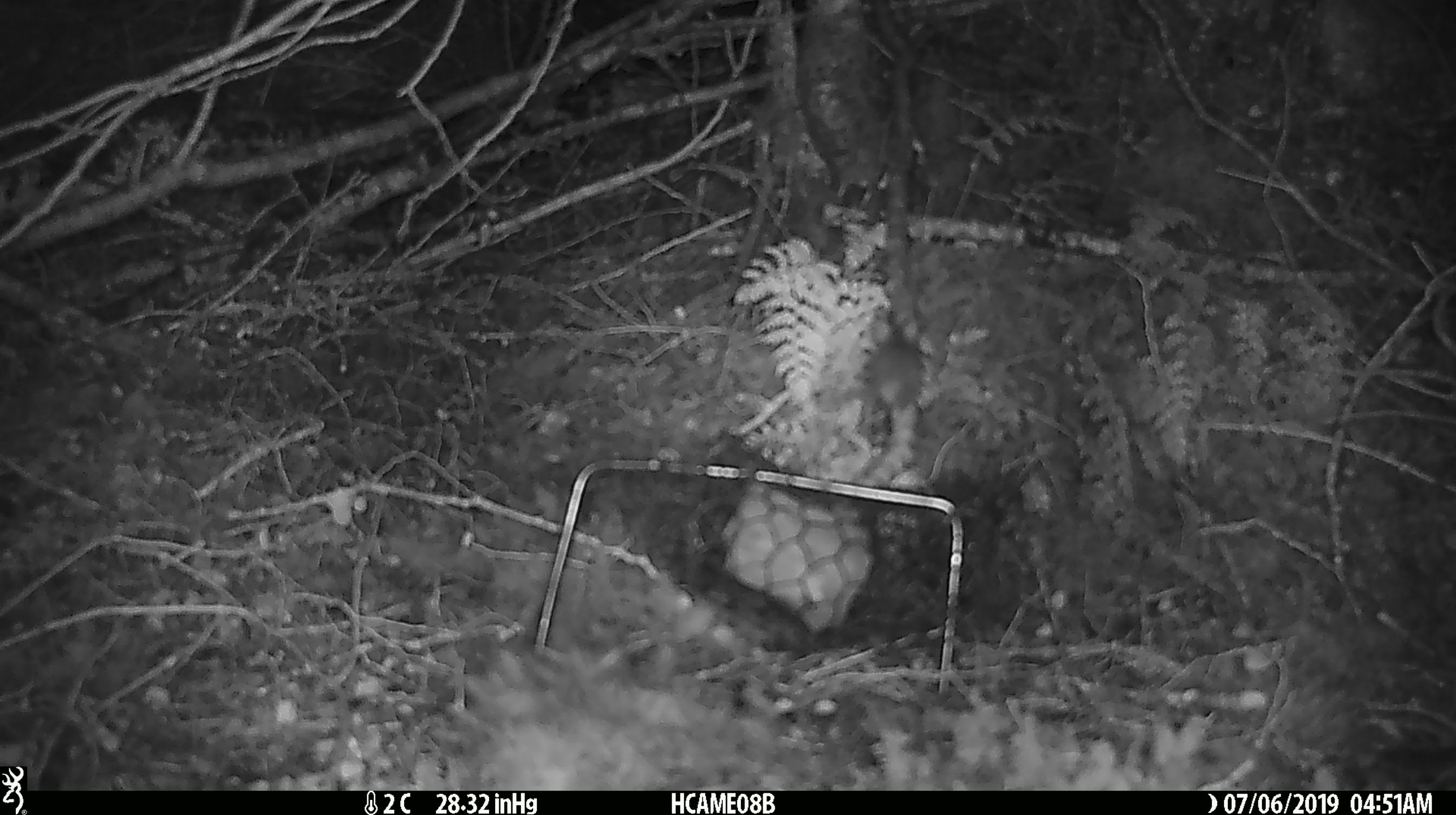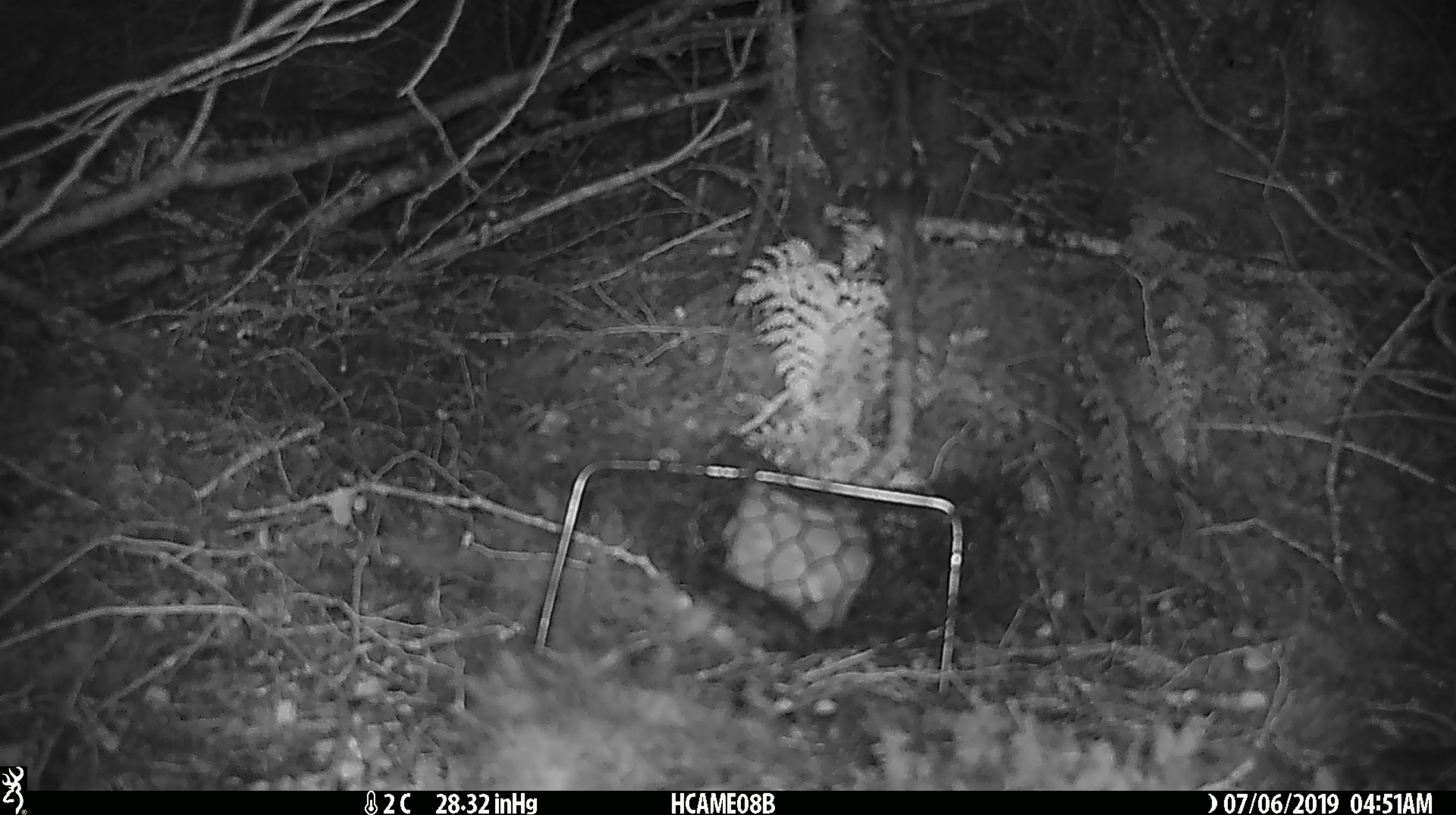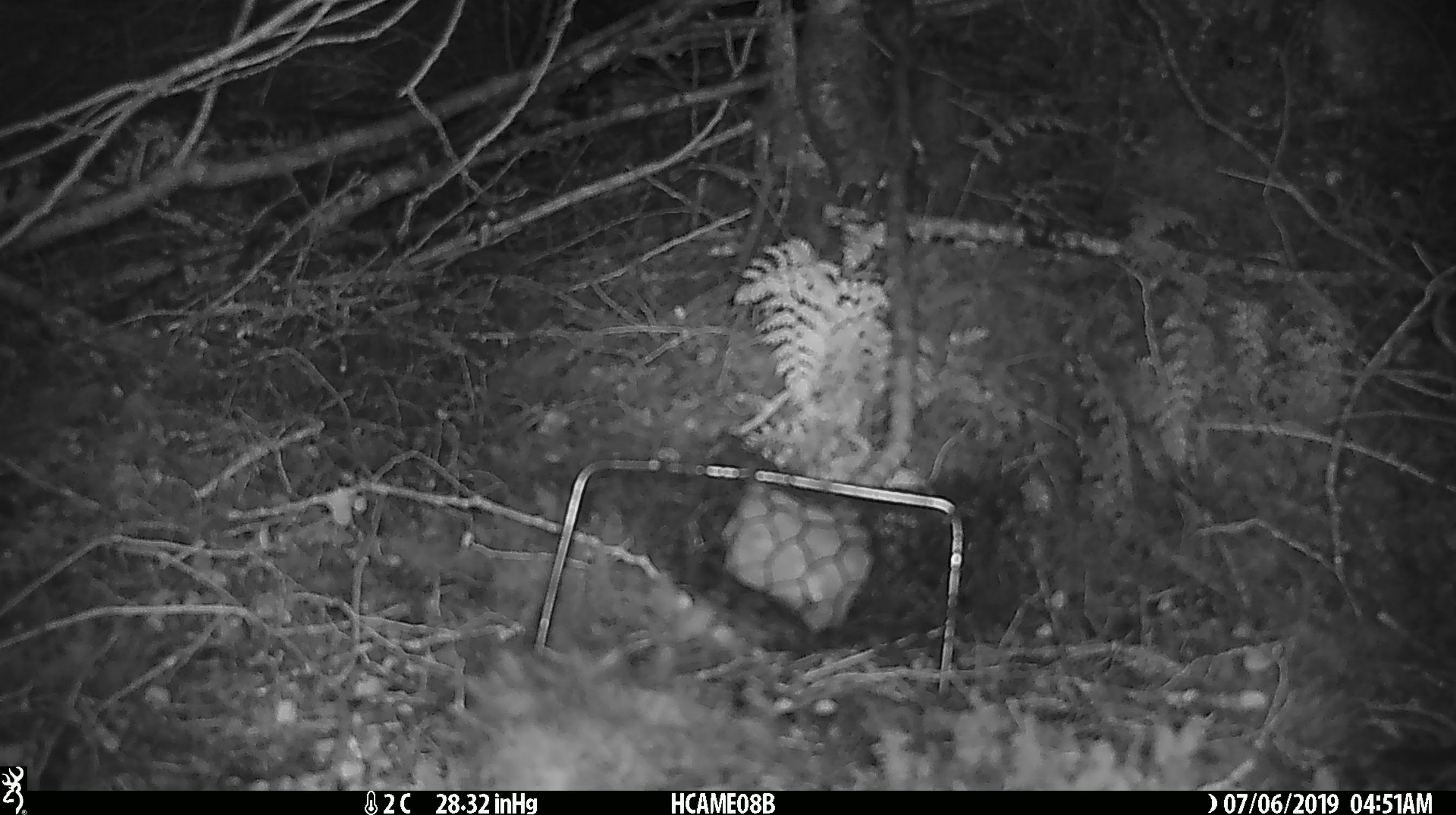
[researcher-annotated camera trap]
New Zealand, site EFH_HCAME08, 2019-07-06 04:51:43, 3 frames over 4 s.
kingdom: Animalia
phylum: Chordata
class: Mammalia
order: Rodentia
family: Muridae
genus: Mus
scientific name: Mus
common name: mouse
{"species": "mouse (Mus)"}